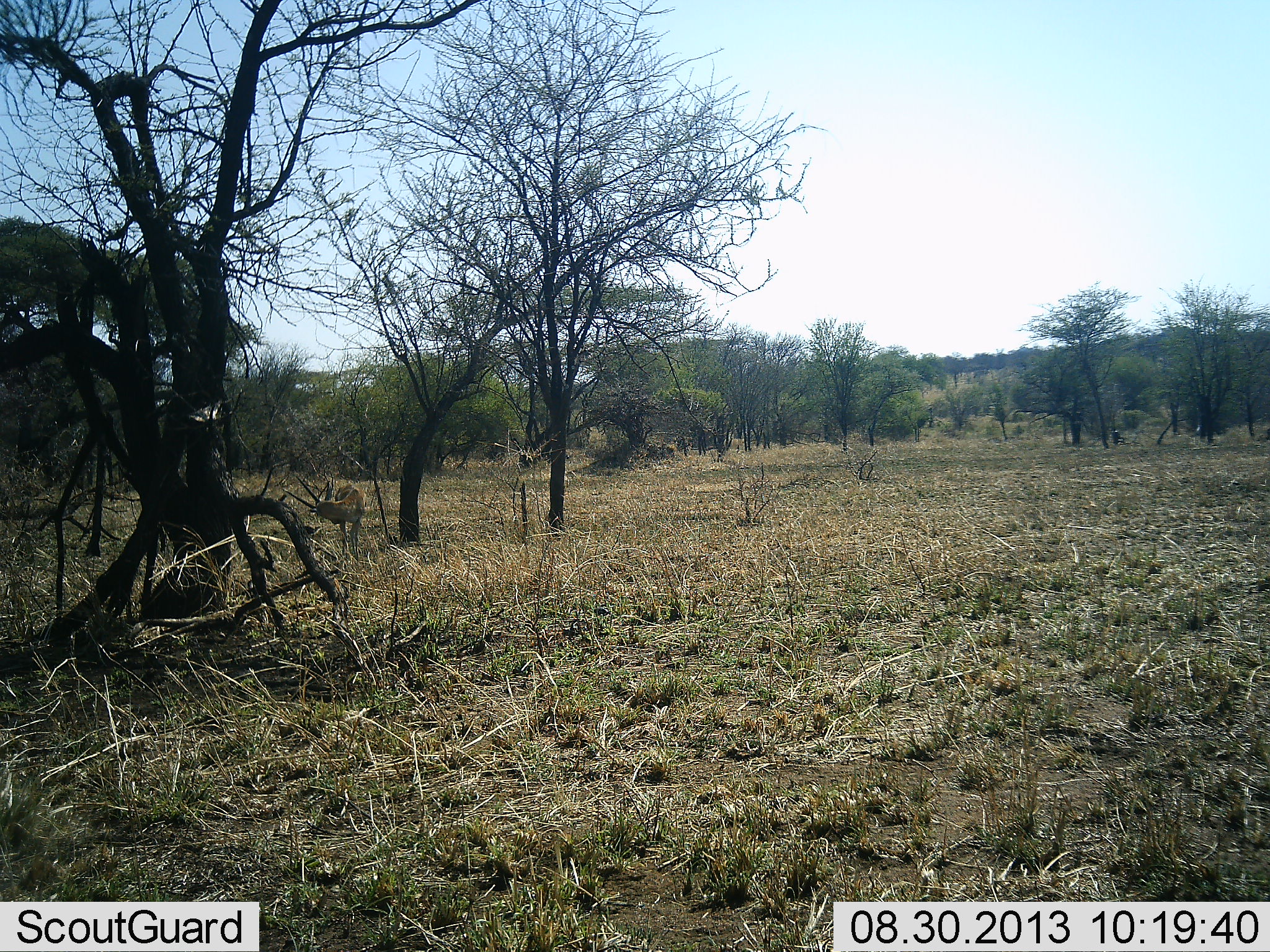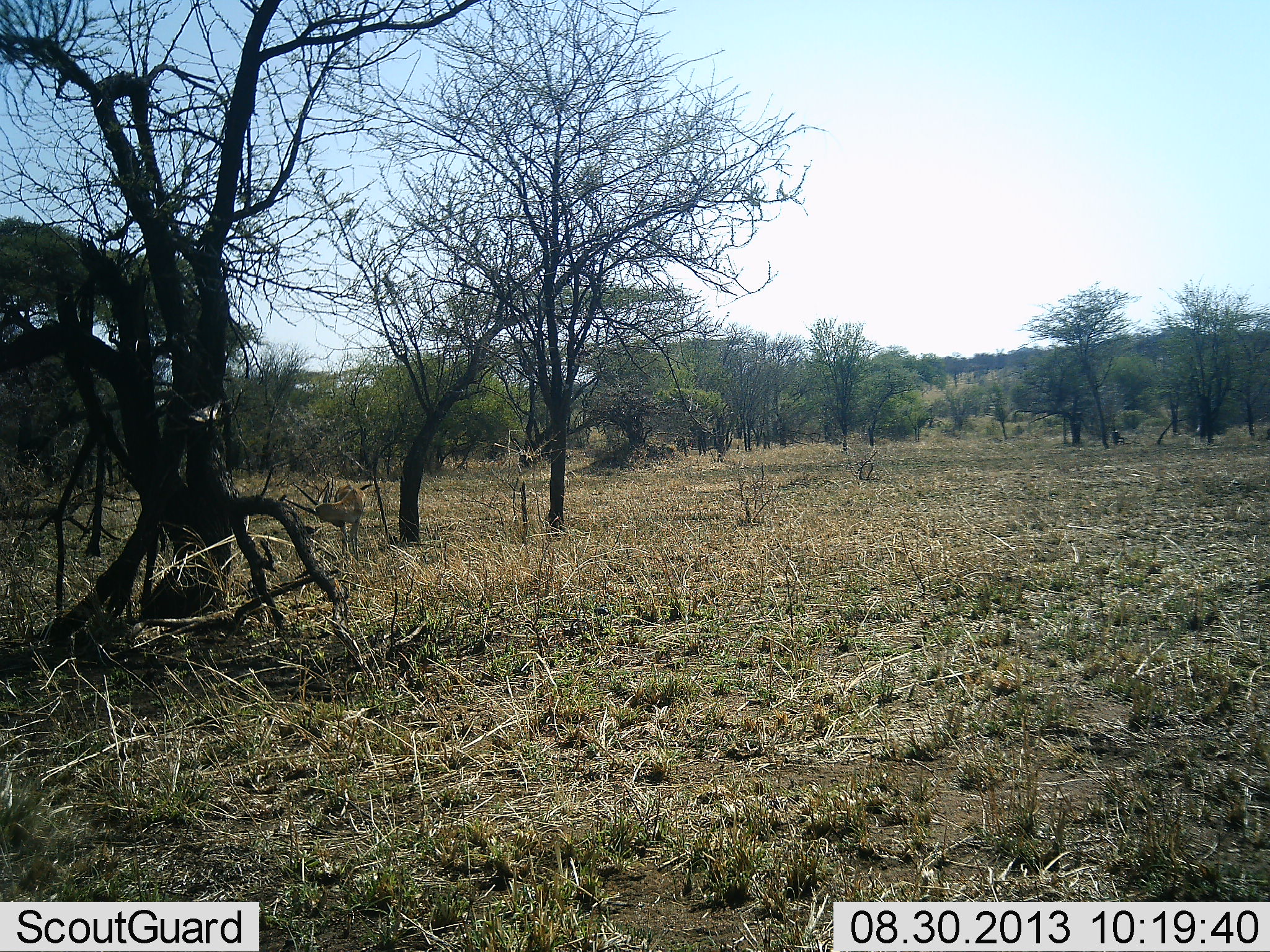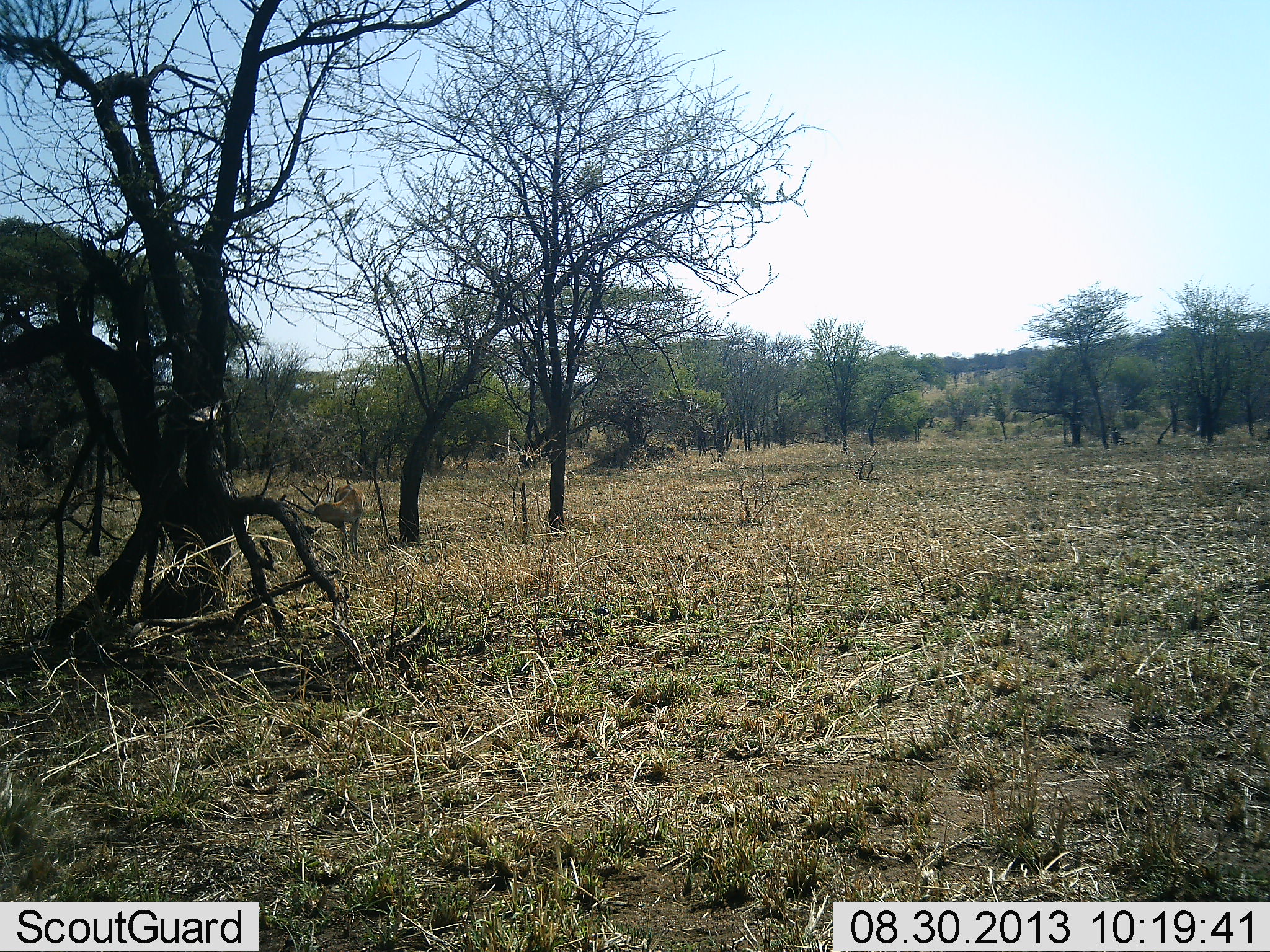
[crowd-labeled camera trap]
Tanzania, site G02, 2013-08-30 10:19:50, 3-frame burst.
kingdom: Animalia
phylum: Chordata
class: Mammalia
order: Artiodactyla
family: Bovidae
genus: Eudorcas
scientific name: Eudorcas thomsonii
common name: thomson's gazelle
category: gazellethomsons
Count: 1.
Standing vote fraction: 92%.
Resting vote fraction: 8%.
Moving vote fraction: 0%.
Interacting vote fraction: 0%.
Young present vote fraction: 0%.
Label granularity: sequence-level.